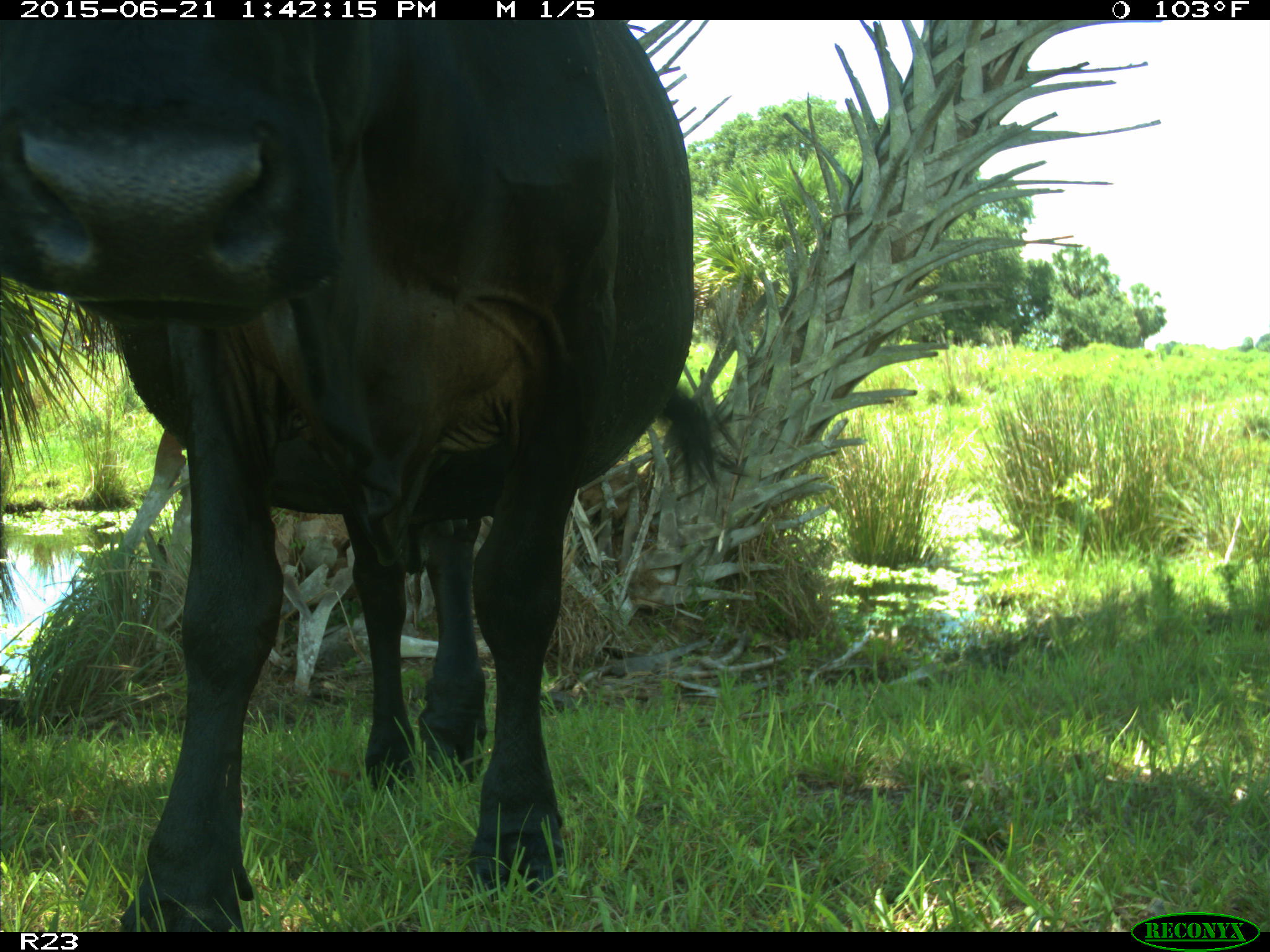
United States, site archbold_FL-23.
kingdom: Animalia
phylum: Chordata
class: Mammalia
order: Artiodactyla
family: Bovidae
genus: Bos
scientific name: Bos taurus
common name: domestic cow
Bos taurus (domestic cow).